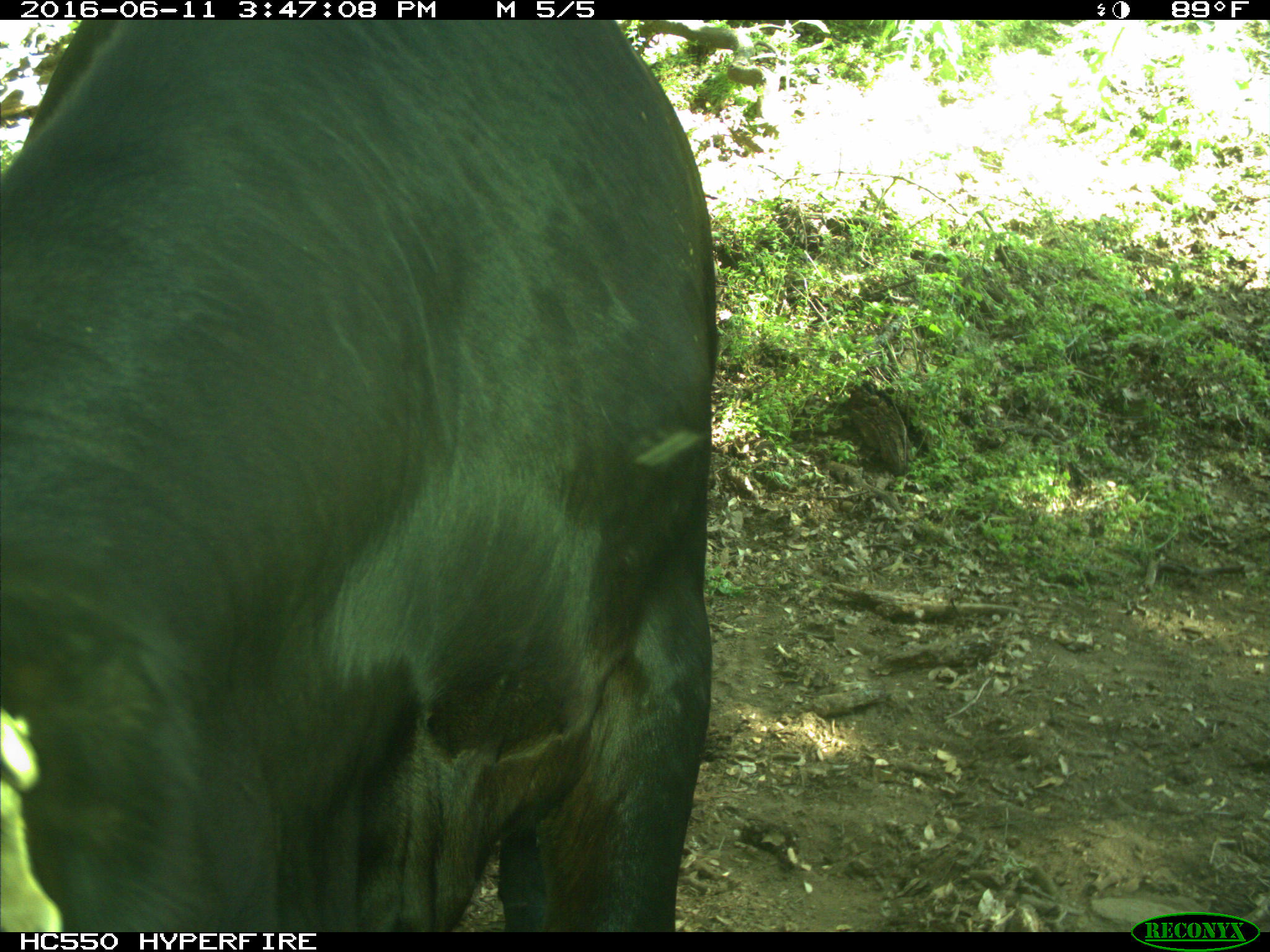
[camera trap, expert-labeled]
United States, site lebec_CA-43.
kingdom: Animalia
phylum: Chordata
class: Mammalia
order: Artiodactyla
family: Bovidae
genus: Bos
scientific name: Bos taurus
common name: domestic cow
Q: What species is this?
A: Bos taurus (domestic cow).